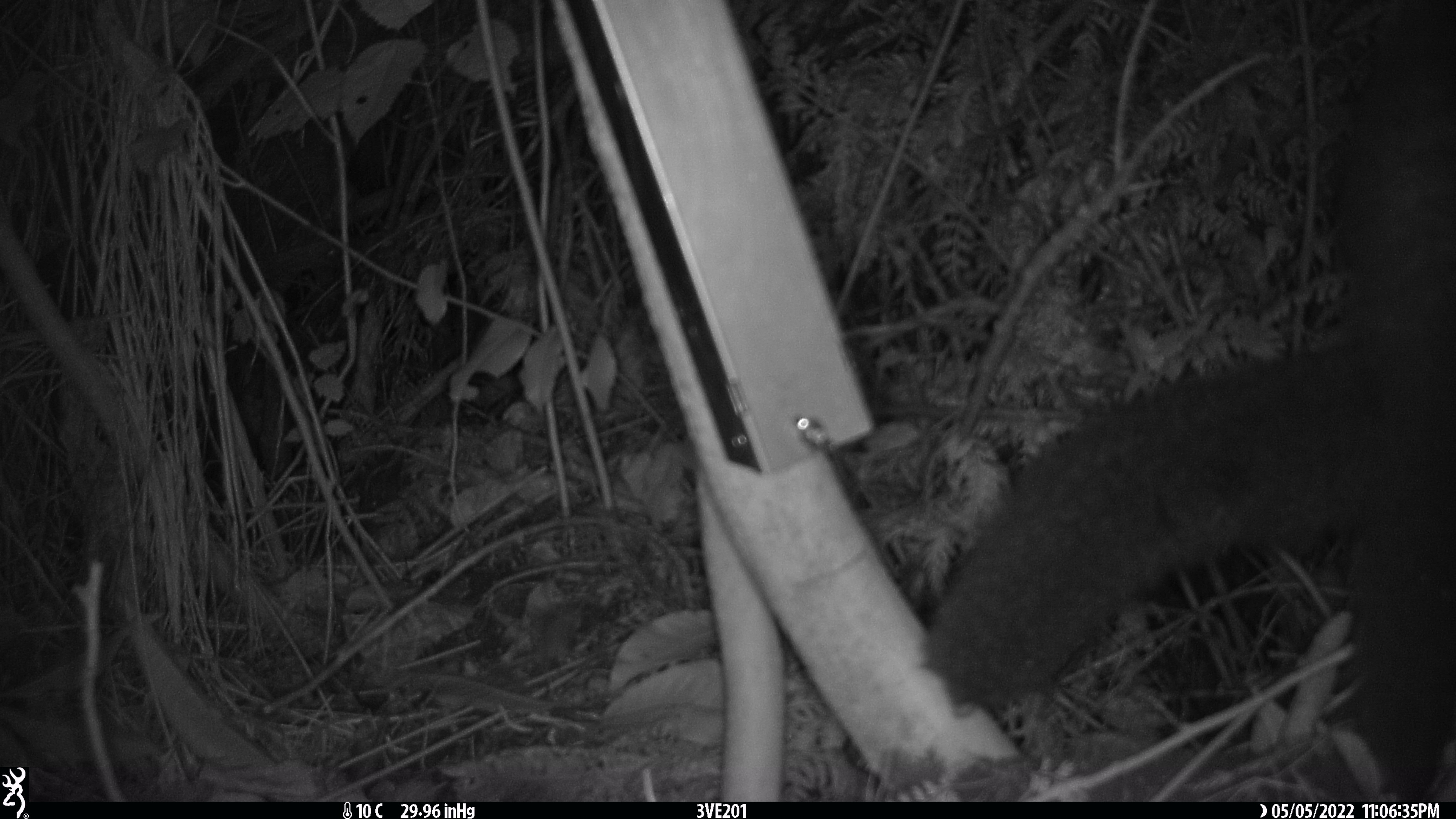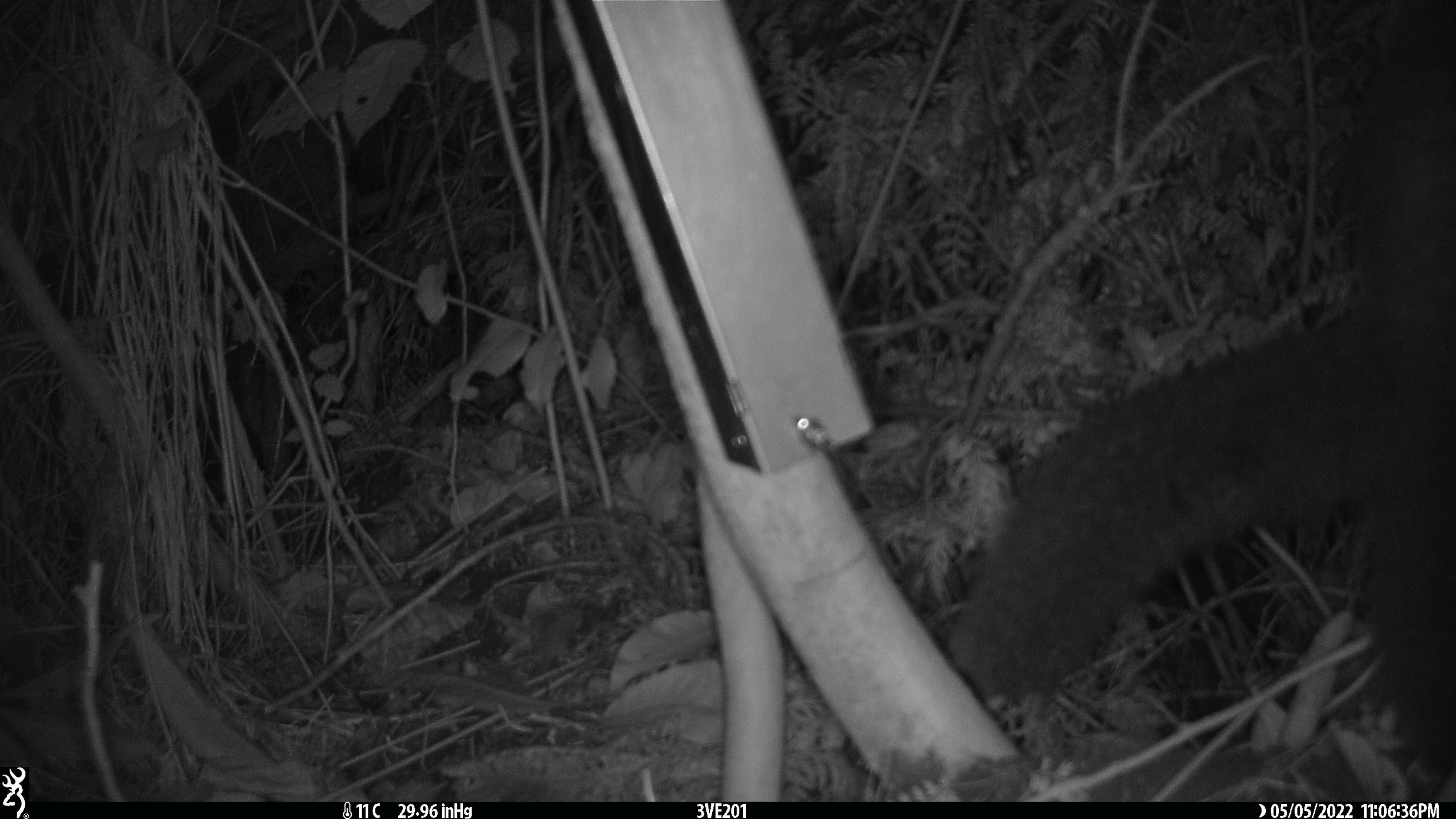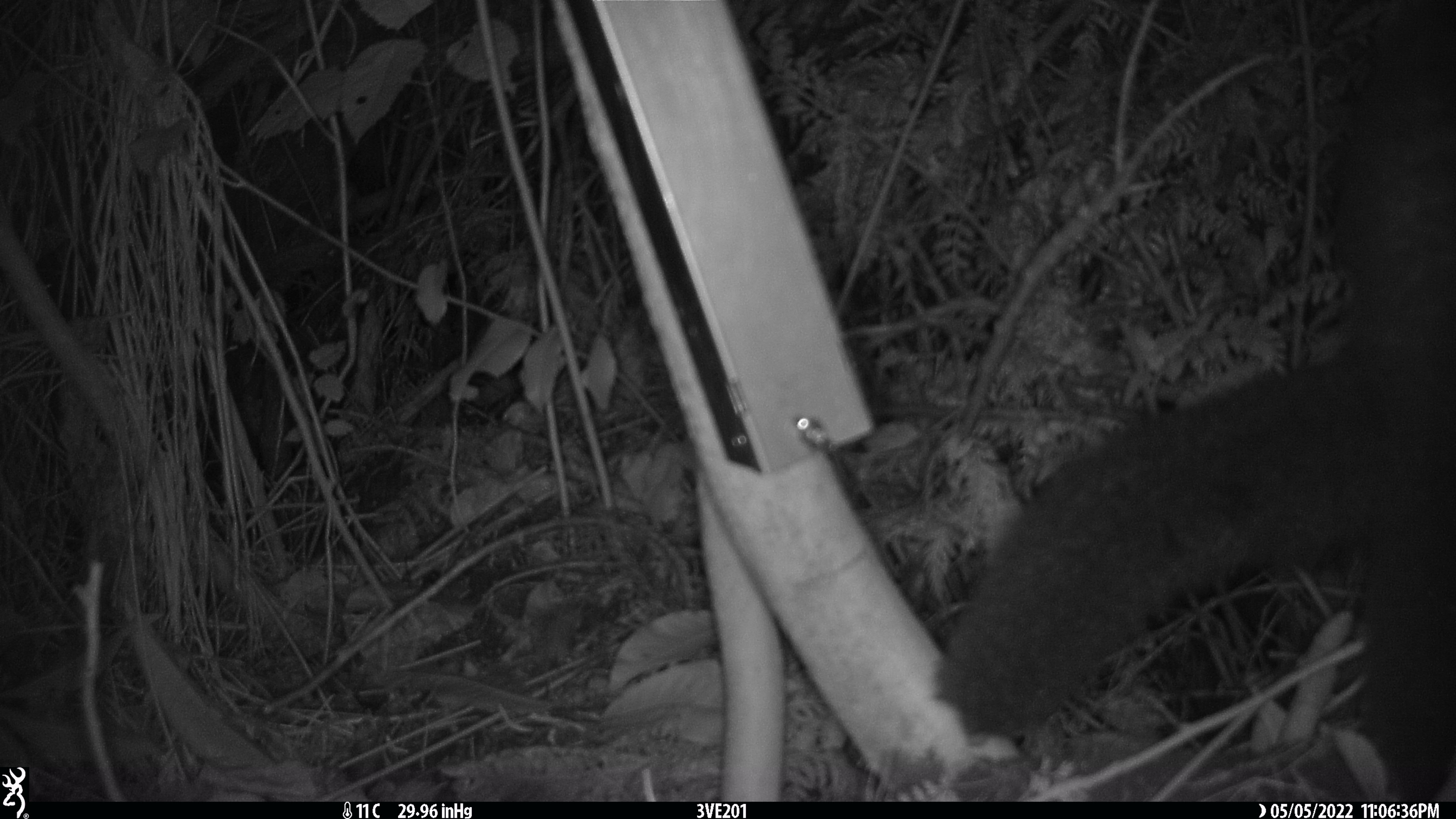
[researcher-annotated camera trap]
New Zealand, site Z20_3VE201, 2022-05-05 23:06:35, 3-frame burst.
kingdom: Animalia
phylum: Chordata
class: Mammalia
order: Diprotodontia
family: Phalangeridae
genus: Trichosurus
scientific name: Trichosurus vulpecula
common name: common brushtail possum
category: possum